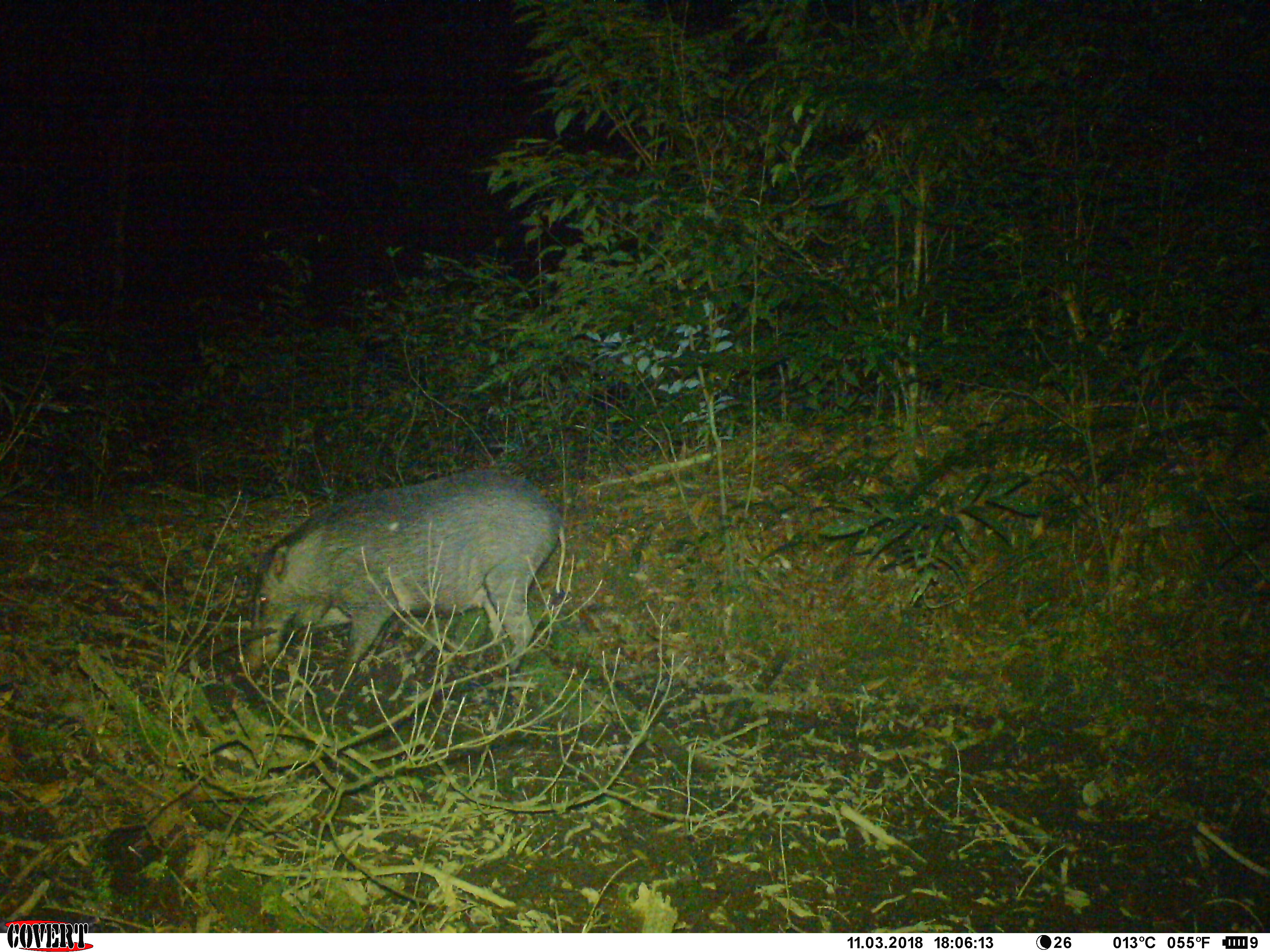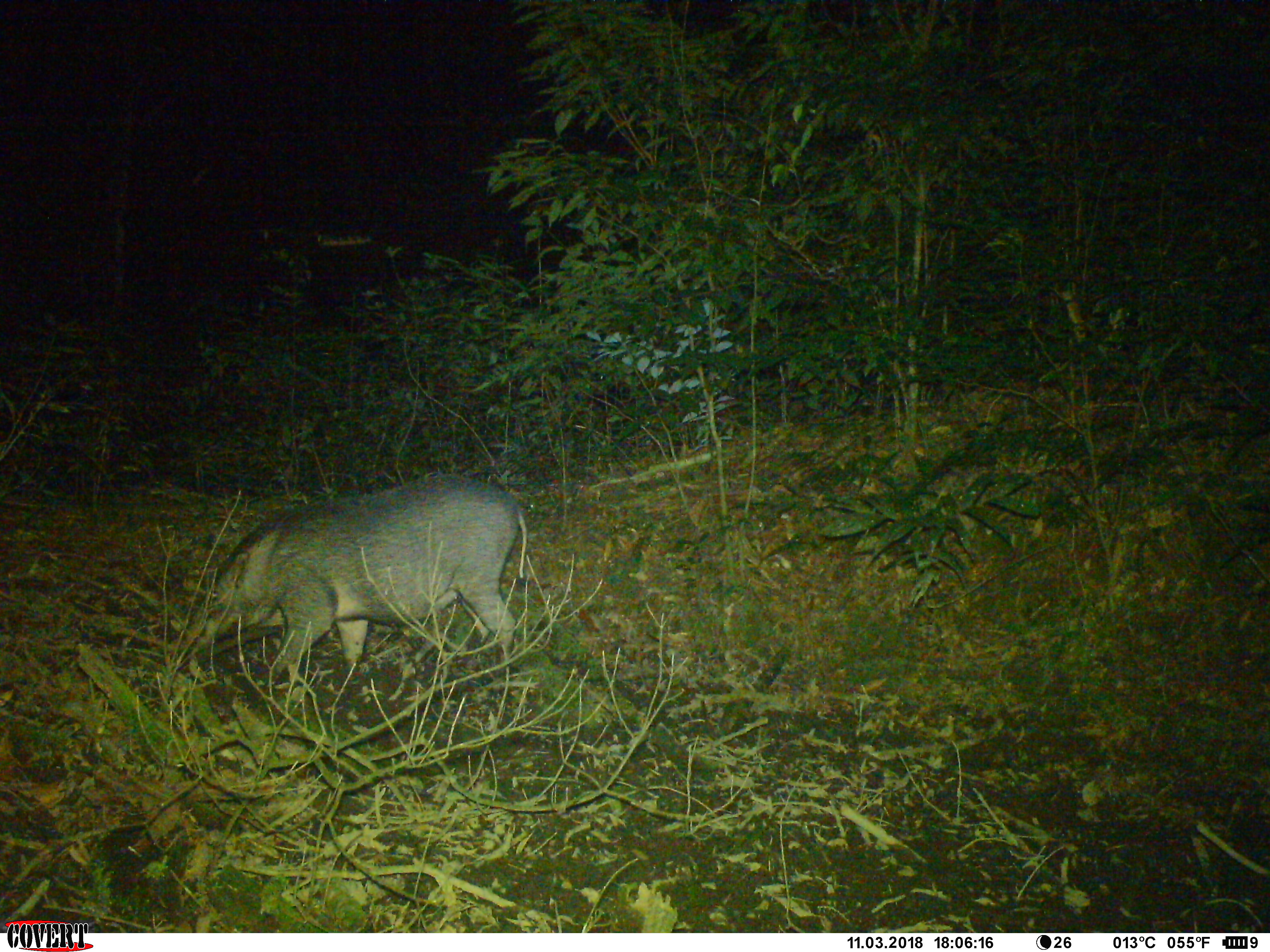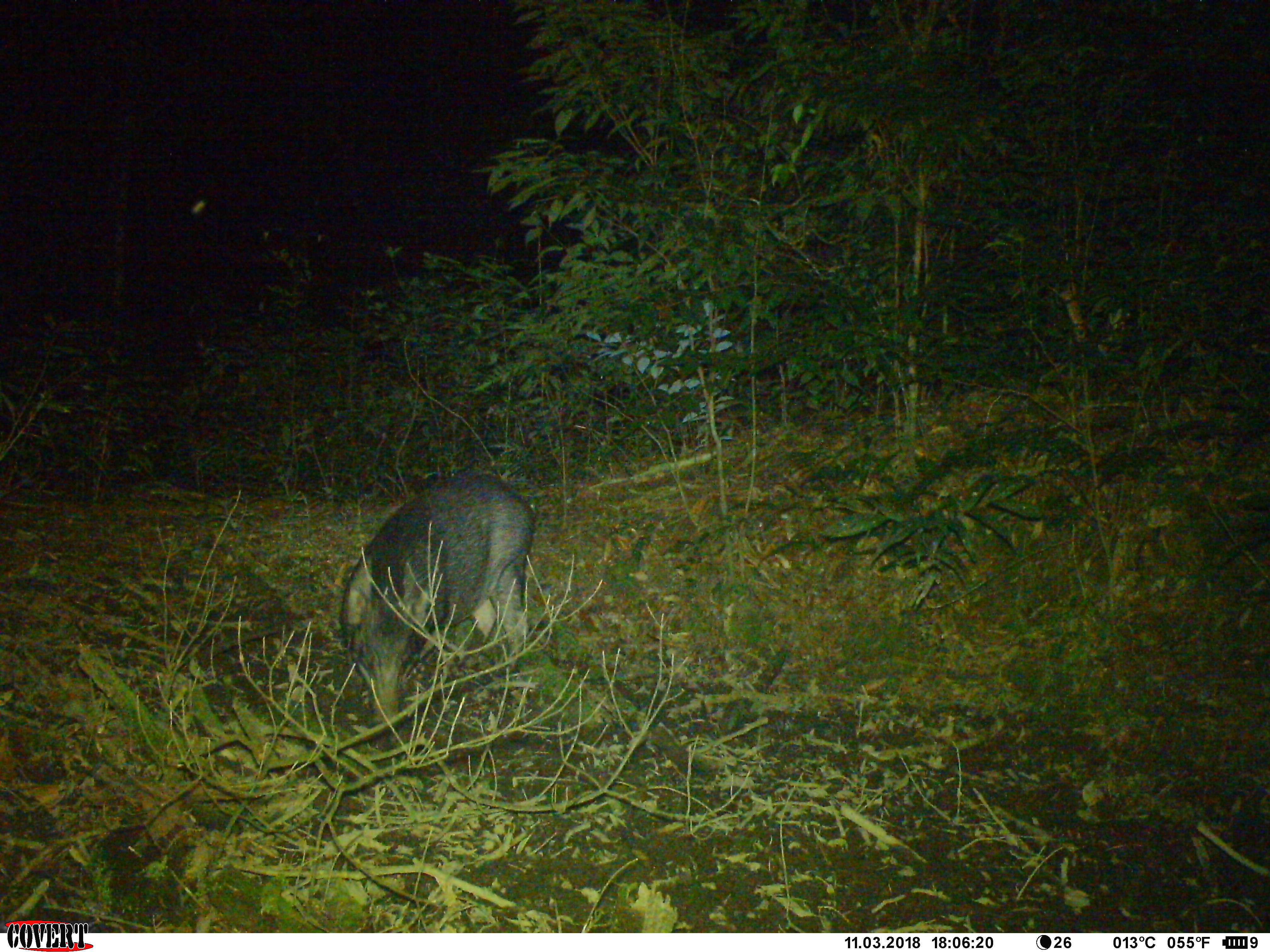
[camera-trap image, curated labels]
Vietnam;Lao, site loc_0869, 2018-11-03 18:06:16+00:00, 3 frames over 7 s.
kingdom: Animalia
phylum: Chordata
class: Mammalia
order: Artiodactyla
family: Suidae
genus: Sus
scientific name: Sus scrofa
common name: eurasian wild pig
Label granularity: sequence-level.